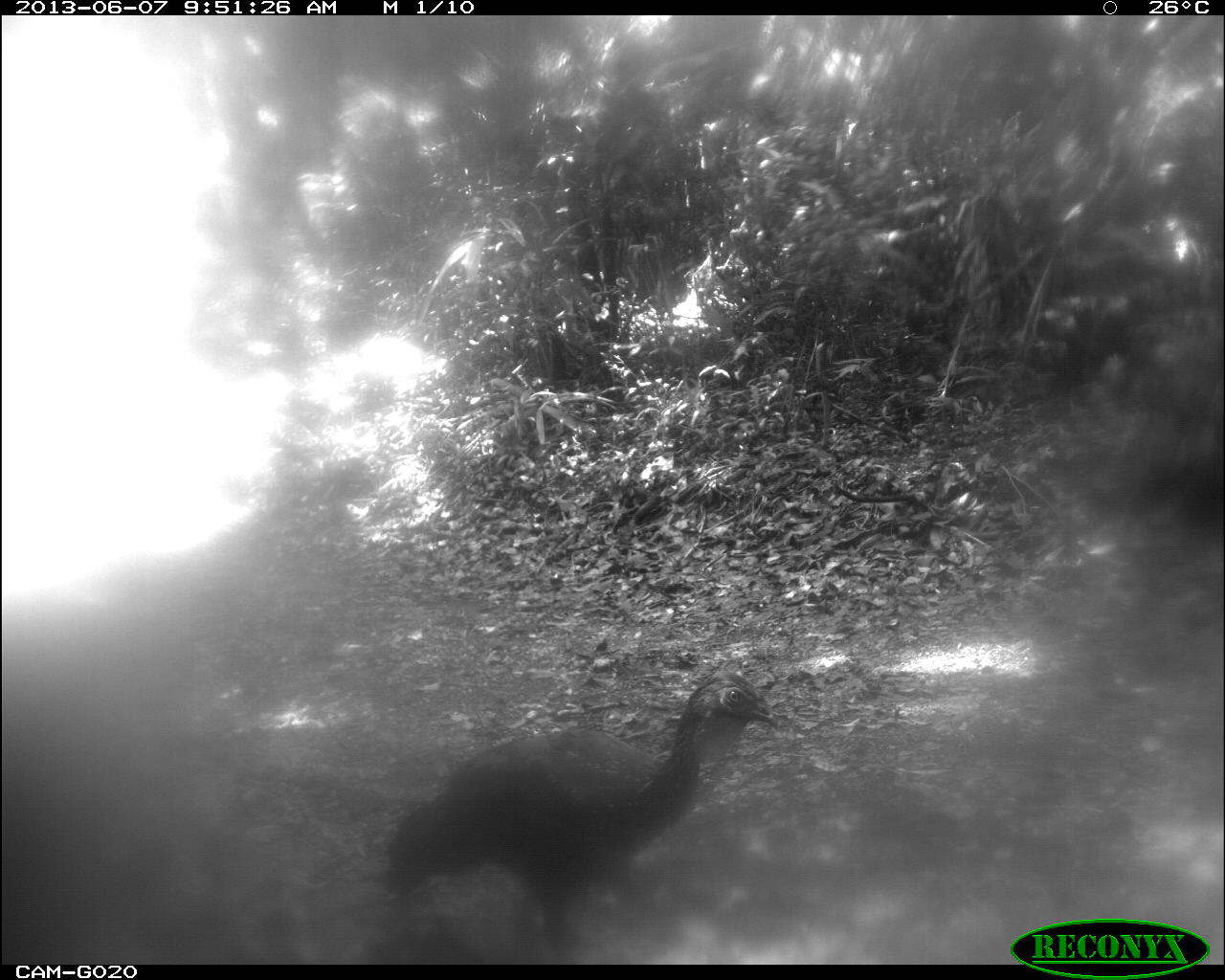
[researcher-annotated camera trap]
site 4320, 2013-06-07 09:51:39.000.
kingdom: Animalia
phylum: Chordata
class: Aves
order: Galliformes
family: Cracidae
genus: Penelope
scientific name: Penelope purpurascens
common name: crested guan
Penelope purpurascens (crested guan), count 2.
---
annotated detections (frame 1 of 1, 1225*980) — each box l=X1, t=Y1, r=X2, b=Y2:
penelope purpurascens: l=379, t=667, r=780, b=959